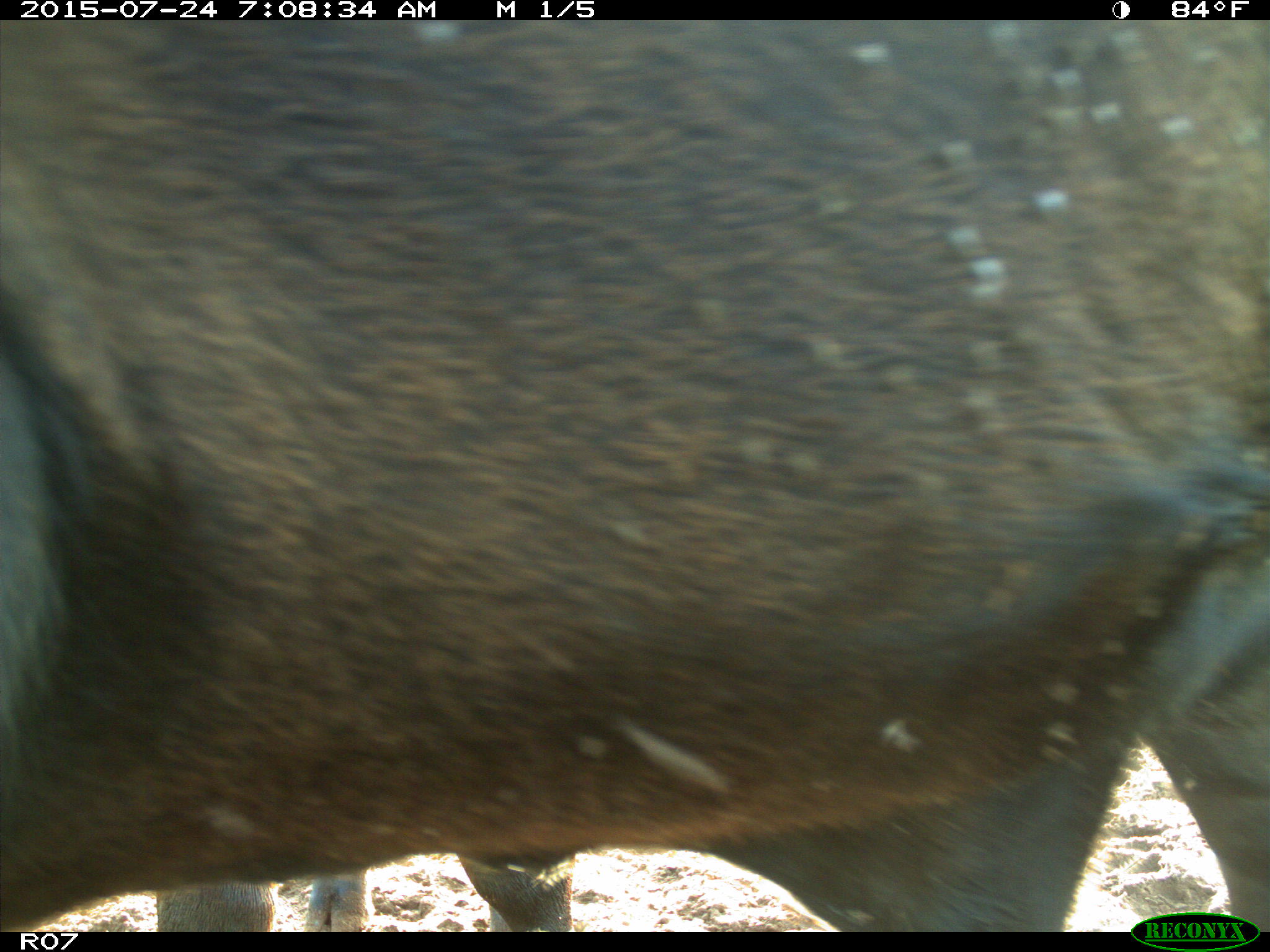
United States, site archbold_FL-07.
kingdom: Animalia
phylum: Chordata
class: Mammalia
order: Artiodactyla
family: Bovidae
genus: Bos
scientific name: Bos taurus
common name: domestic cow